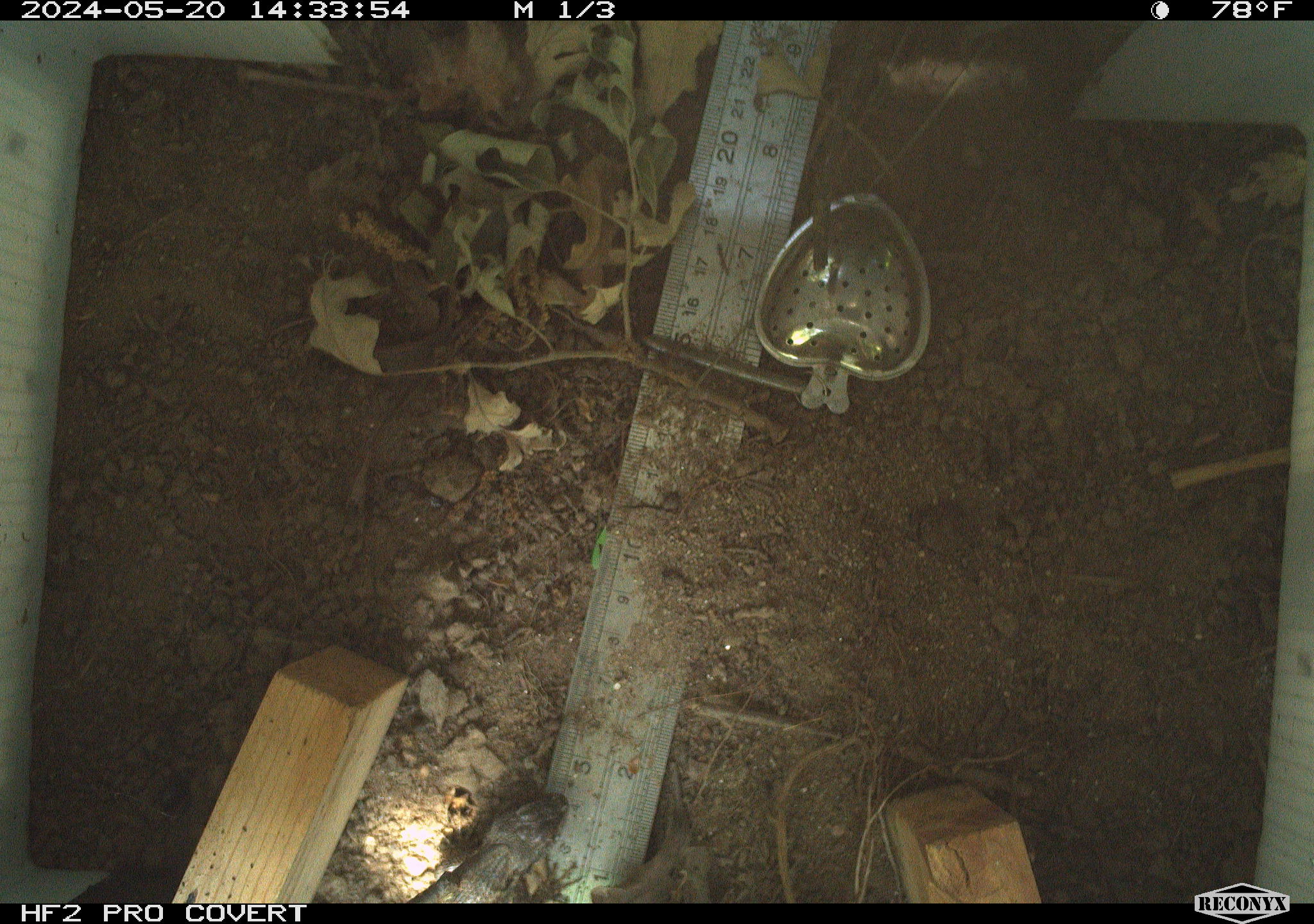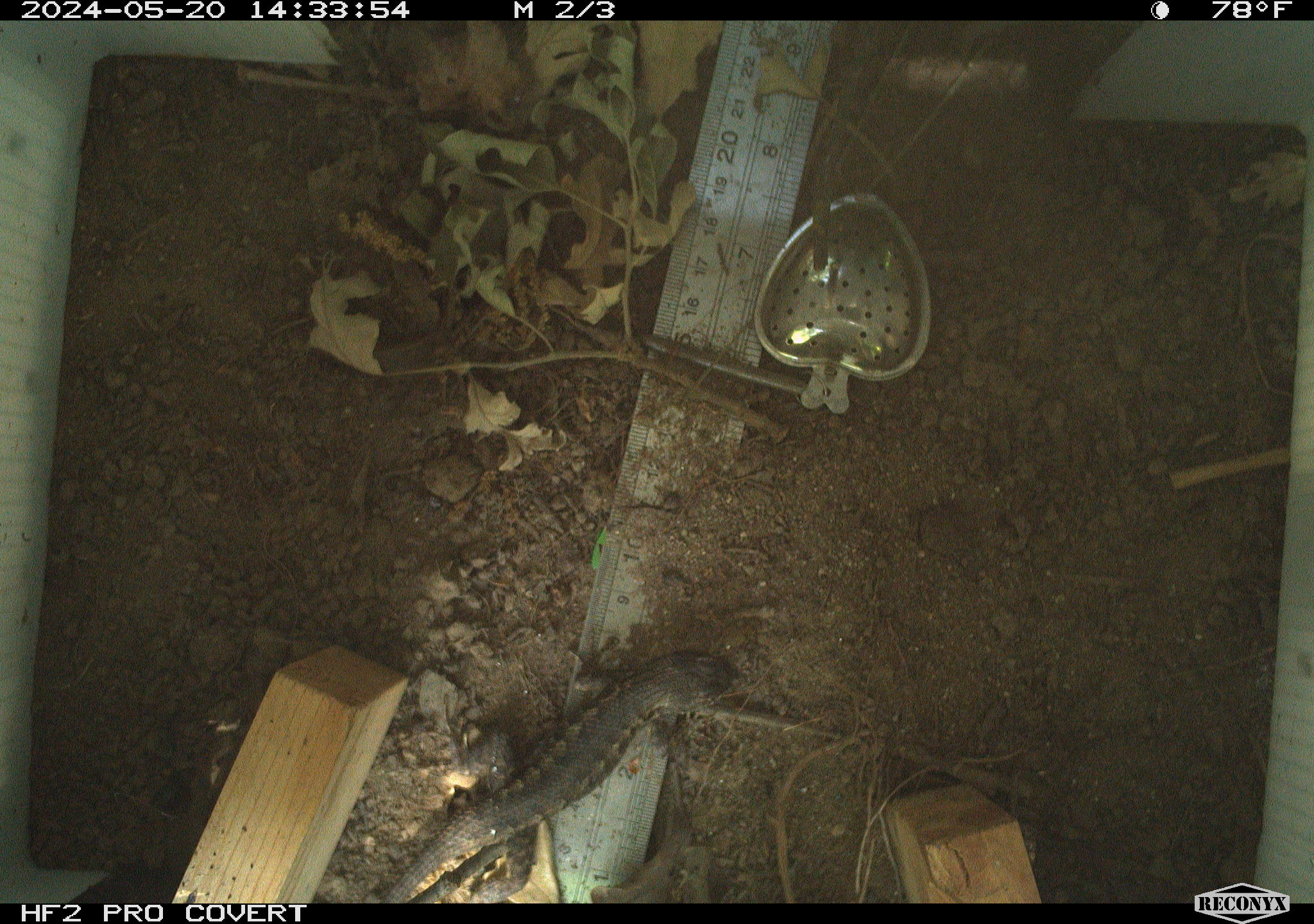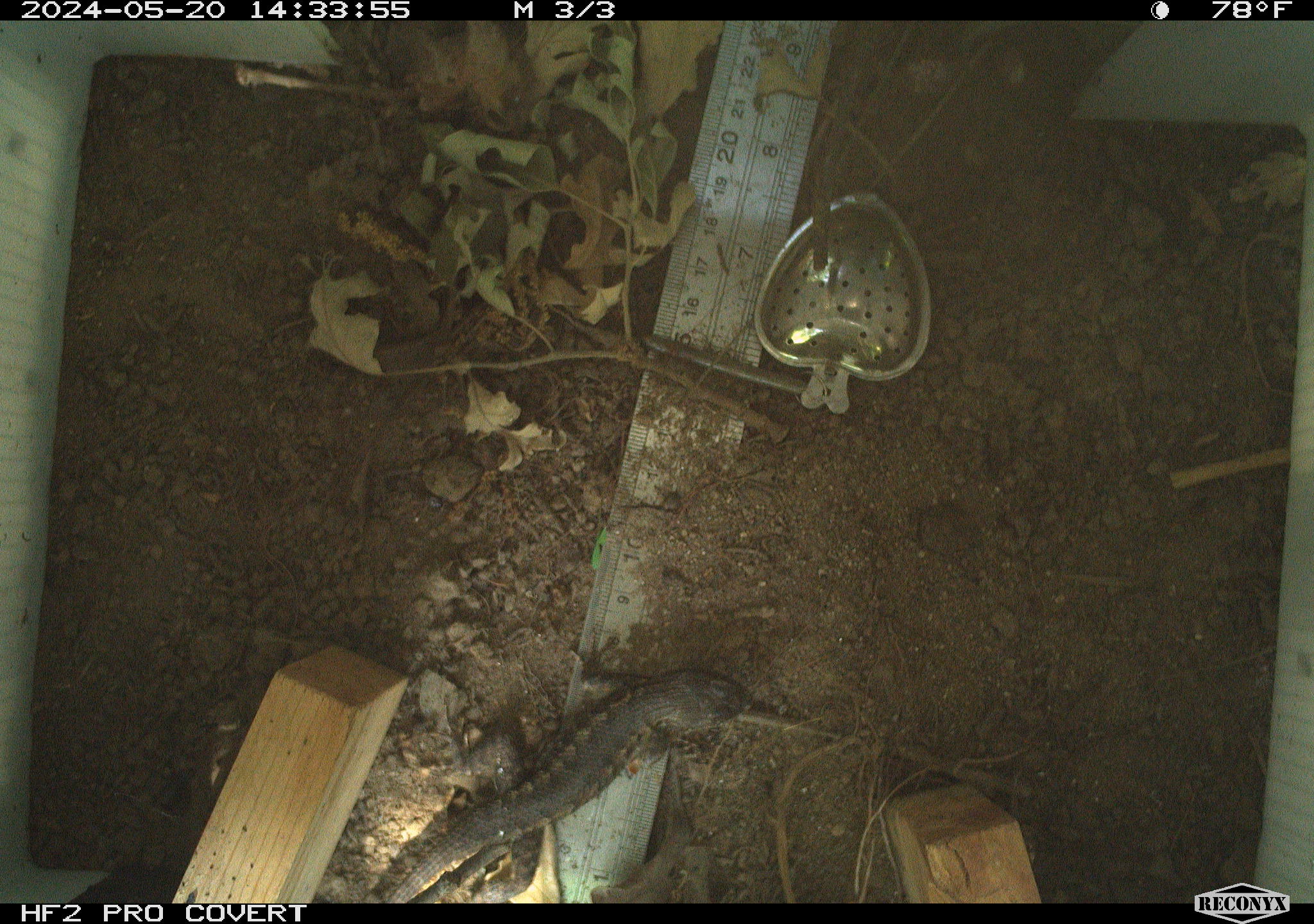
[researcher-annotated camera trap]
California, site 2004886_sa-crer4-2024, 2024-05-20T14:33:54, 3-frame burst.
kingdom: Animalia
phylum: Chordata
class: Reptilia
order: Squamata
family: Phrynosomatidae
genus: Sceloporus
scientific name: Sceloporus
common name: spiny lizards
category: sceloporus species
Sceloporus species (spiny lizards) (Sceloporus).